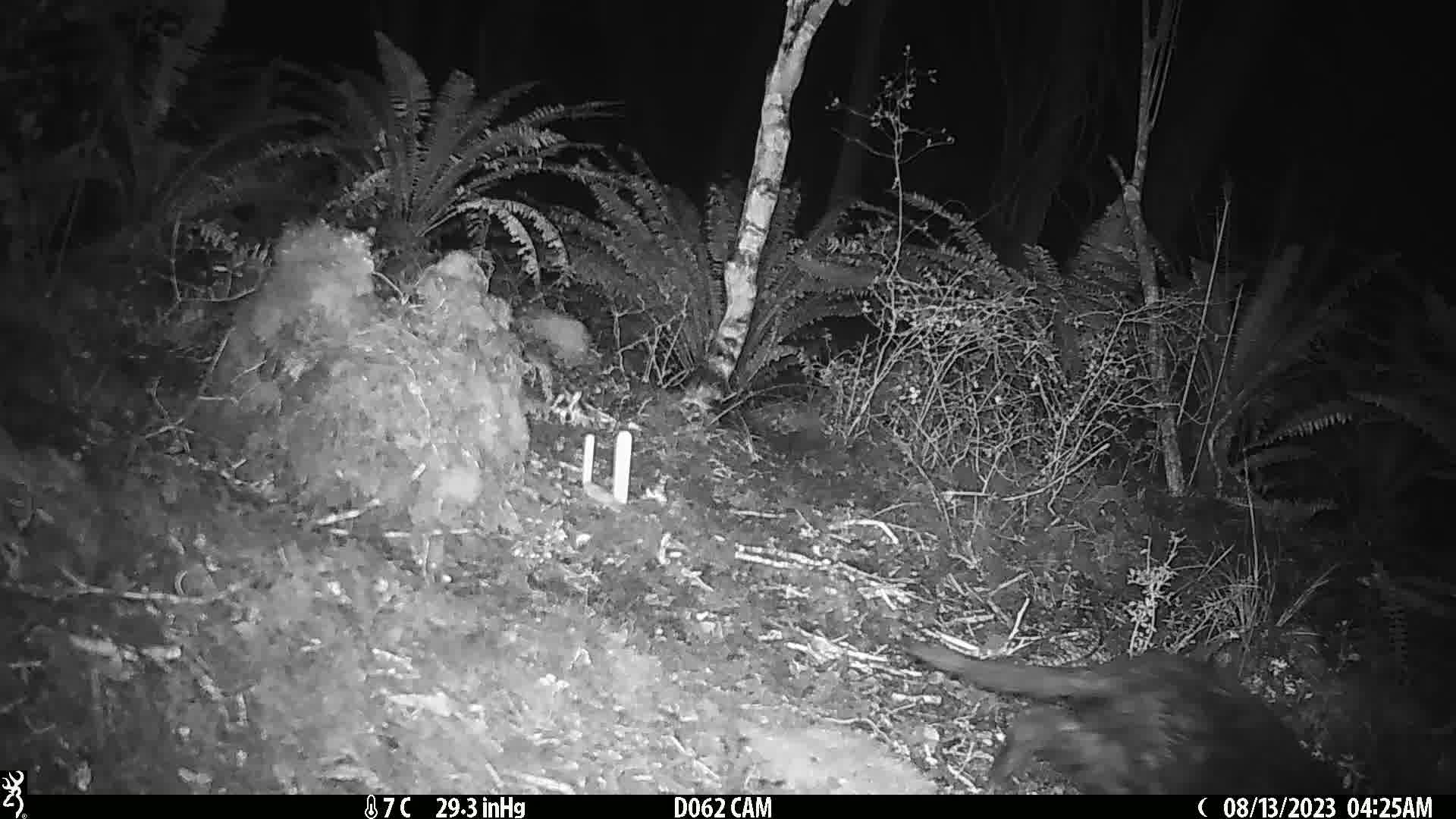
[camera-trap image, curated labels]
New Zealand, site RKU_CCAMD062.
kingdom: Animalia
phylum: Chordata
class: Mammalia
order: Carnivora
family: Felidae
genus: Felis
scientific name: Felis catus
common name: domestic cat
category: cat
Cat (domestic cat) (Felis catus).